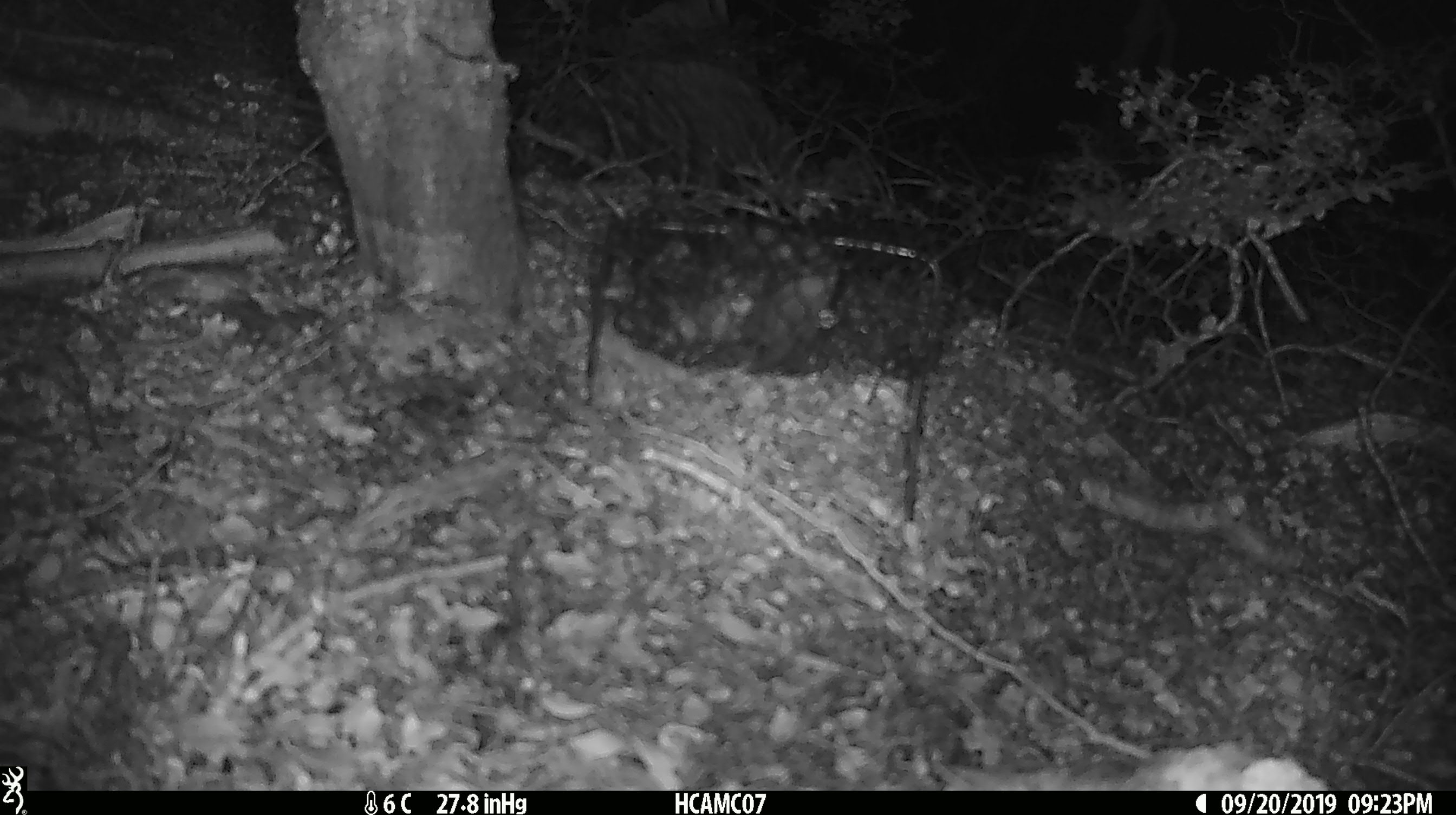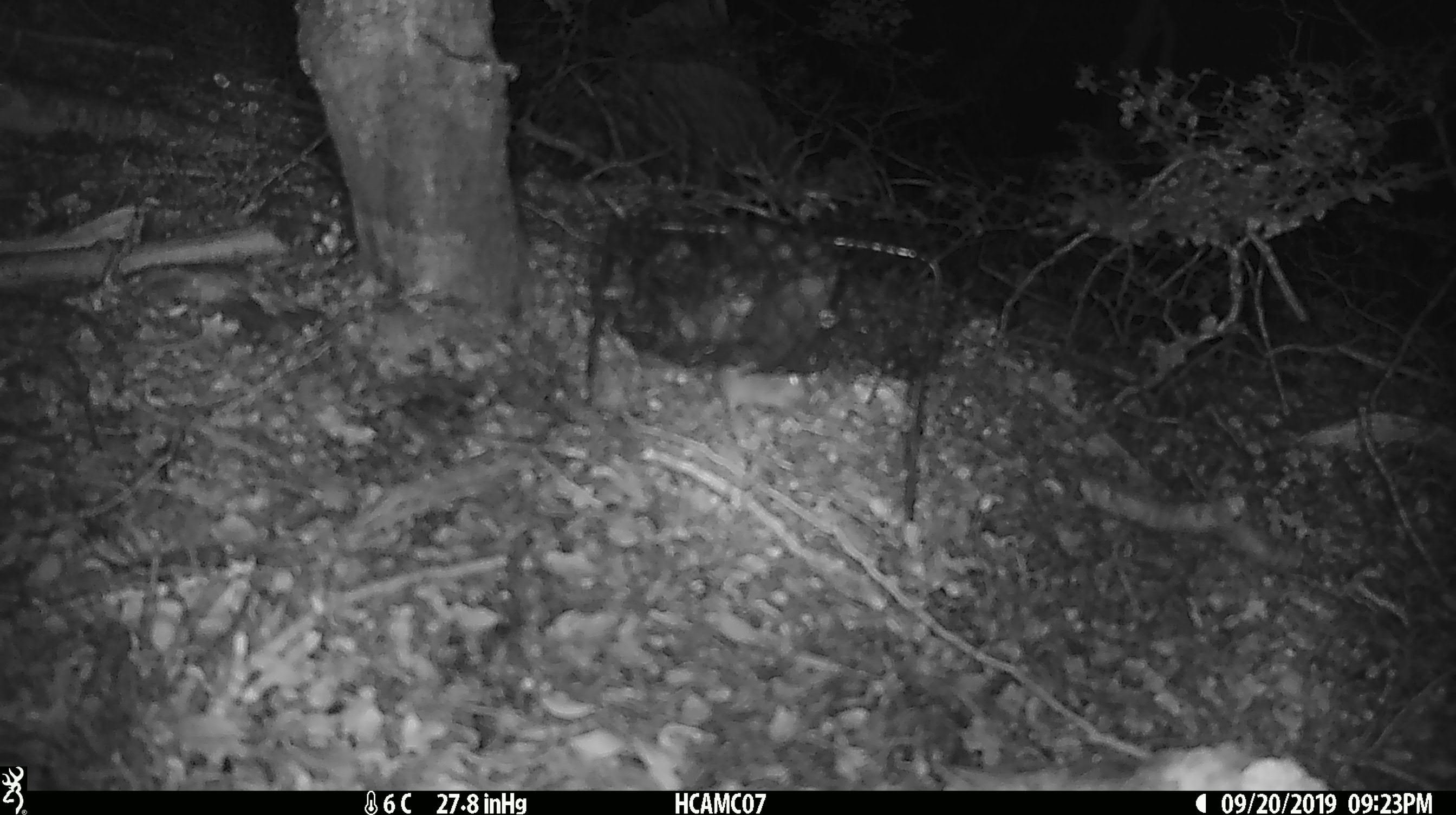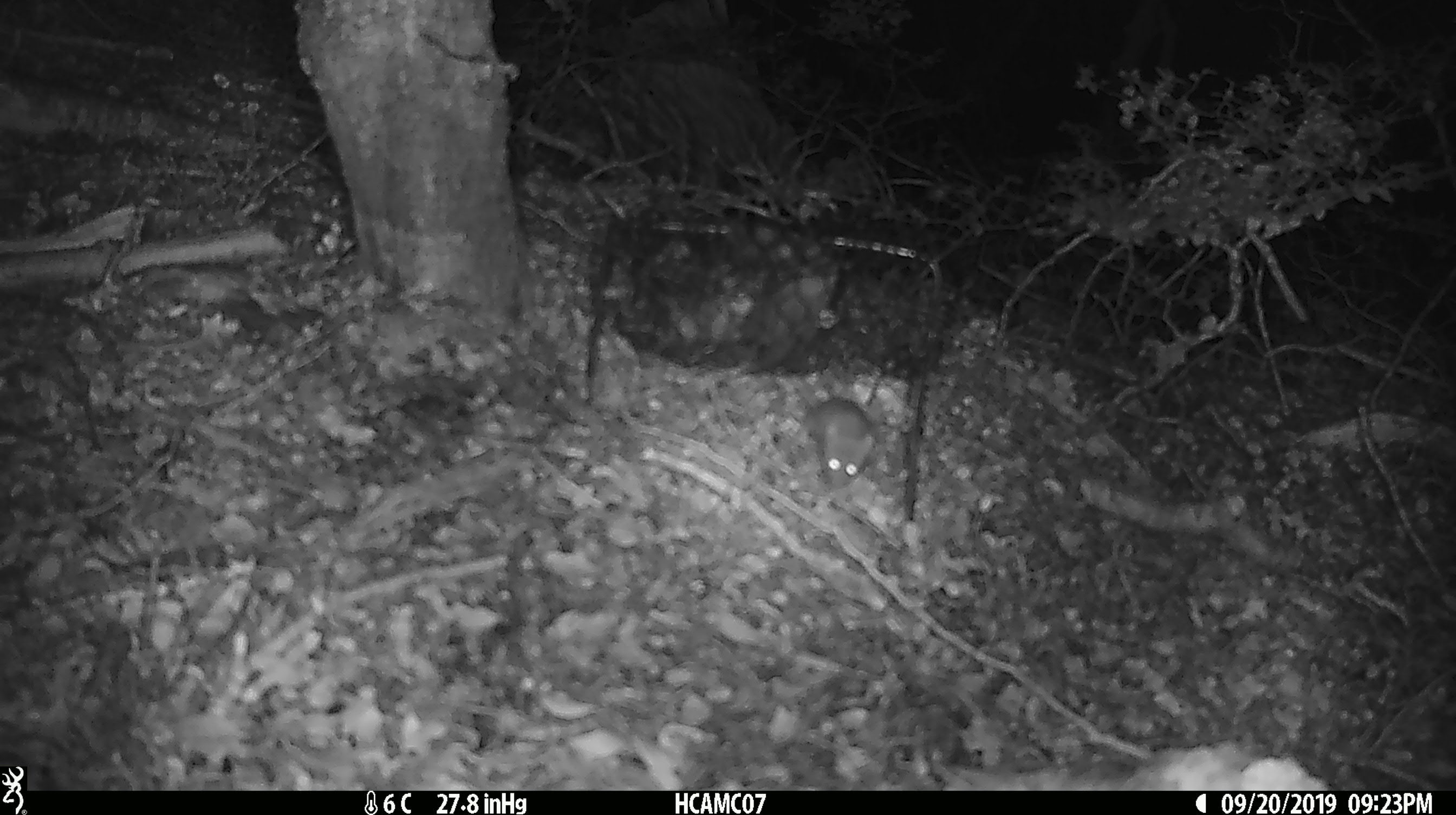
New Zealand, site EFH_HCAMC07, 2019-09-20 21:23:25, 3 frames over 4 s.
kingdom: Animalia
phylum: Chordata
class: Mammalia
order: Rodentia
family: Muridae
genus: Mus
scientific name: Mus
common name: mouse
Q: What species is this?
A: Mouse (Mus).